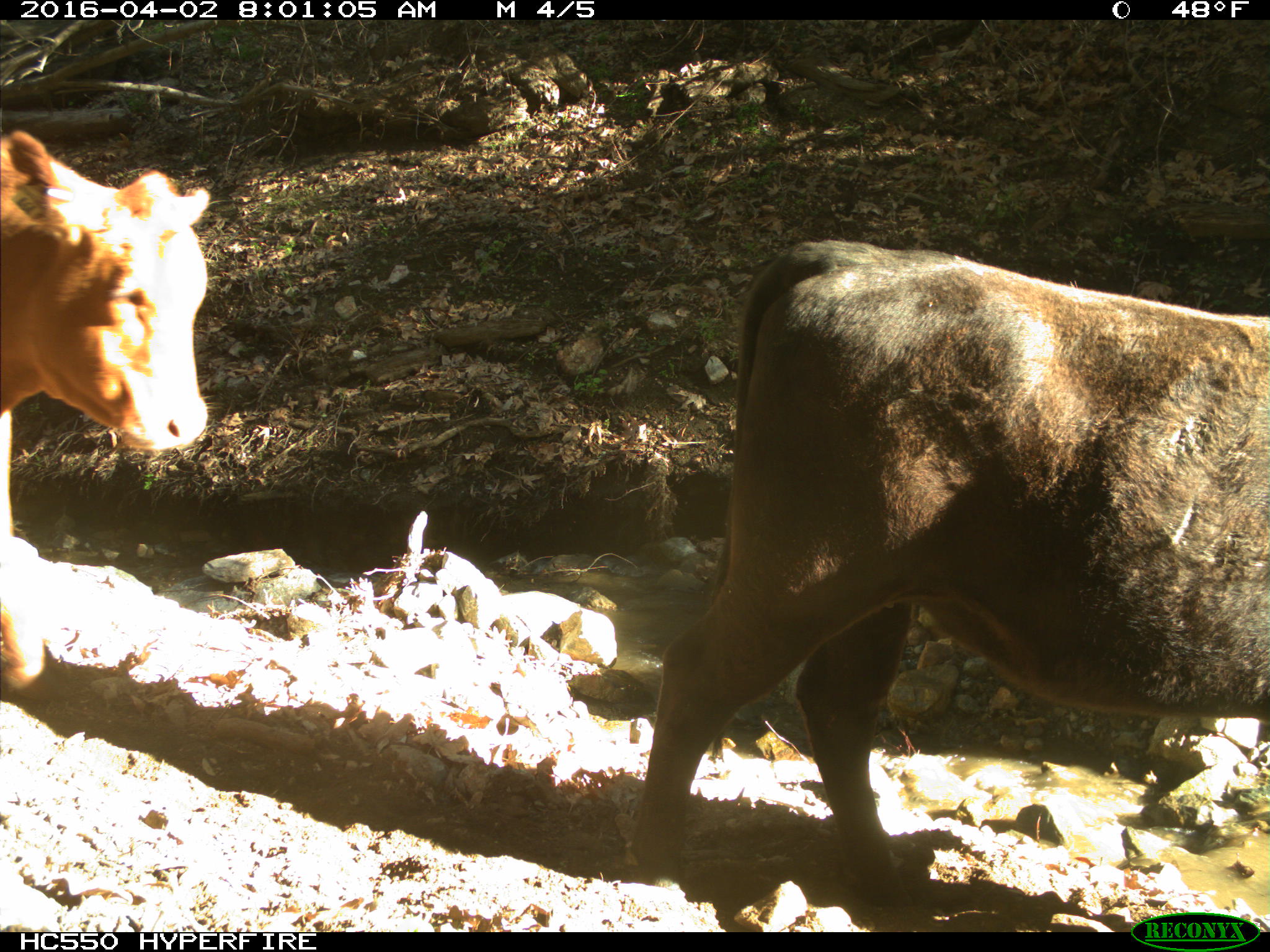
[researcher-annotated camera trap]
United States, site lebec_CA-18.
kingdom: Animalia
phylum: Chordata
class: Mammalia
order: Artiodactyla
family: Bovidae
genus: Bos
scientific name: Bos taurus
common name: domestic cow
Bos taurus (domestic cow).